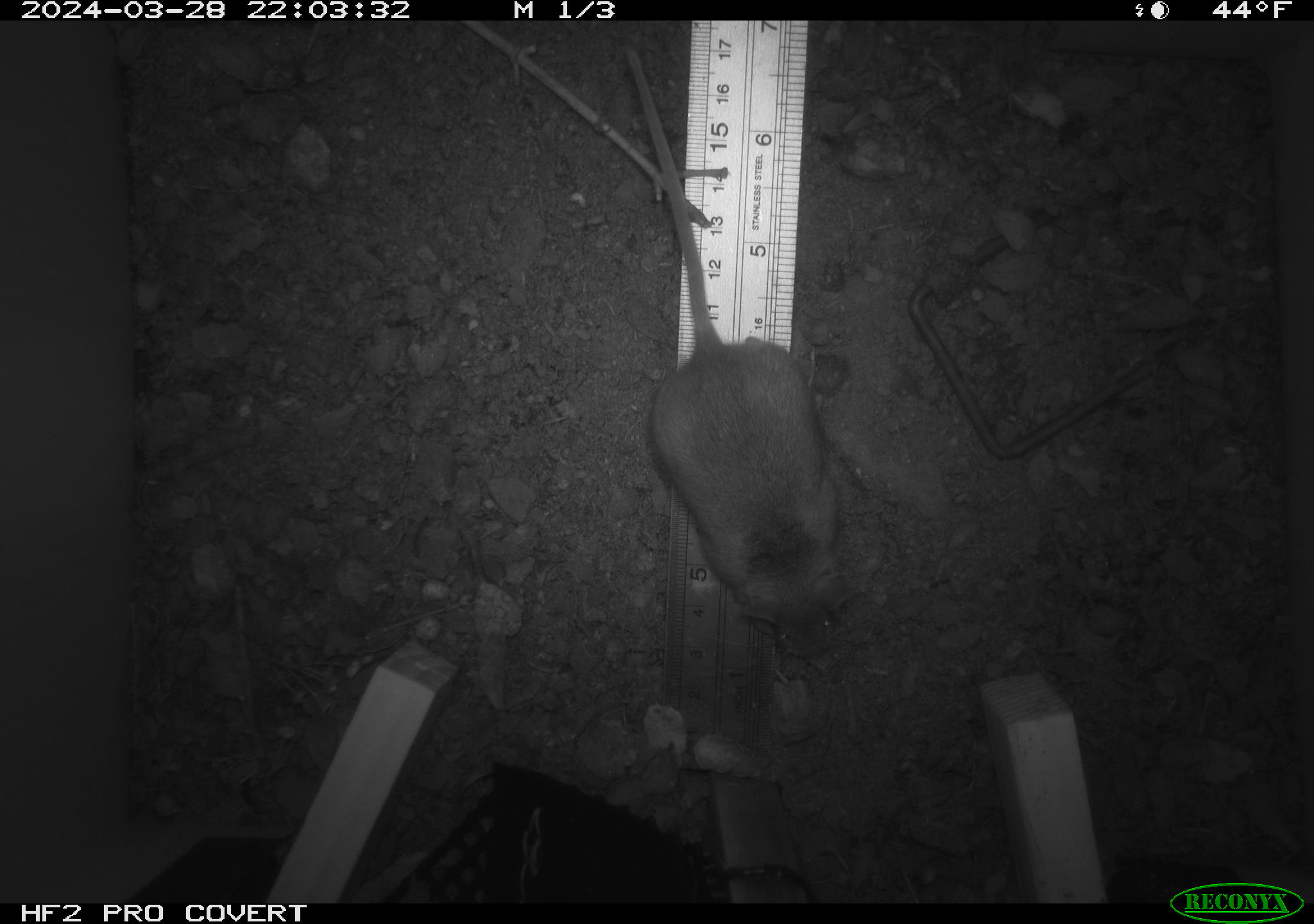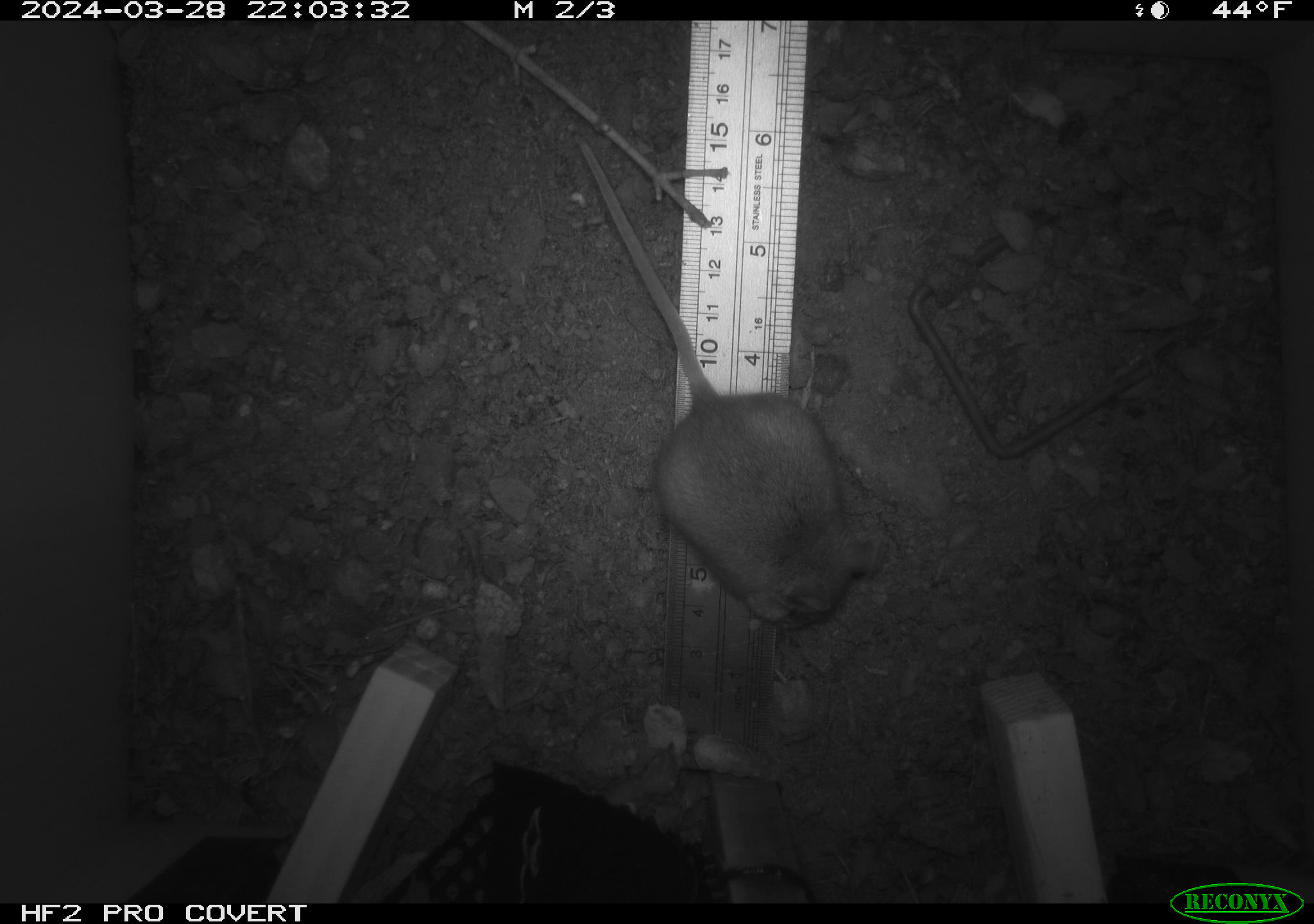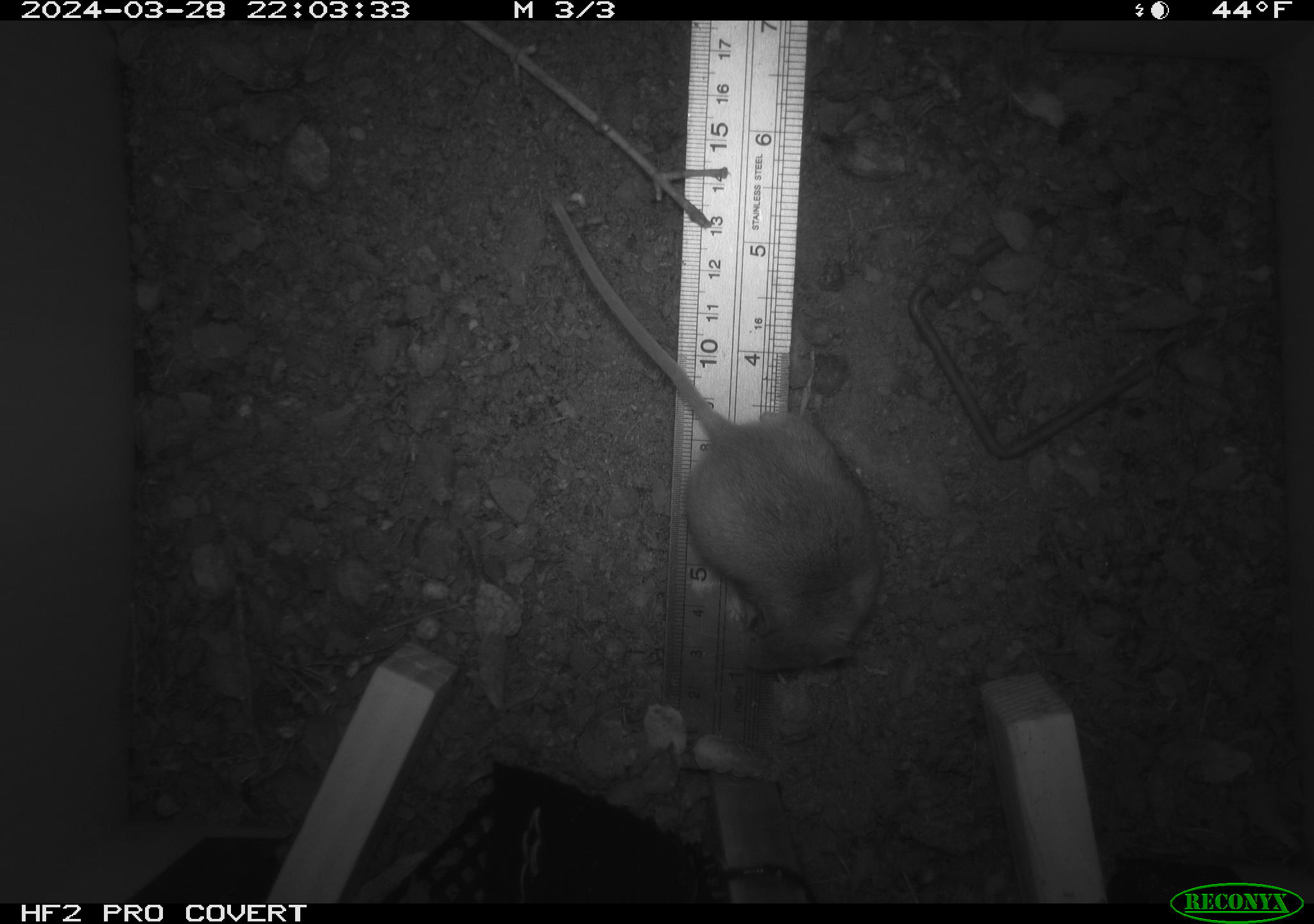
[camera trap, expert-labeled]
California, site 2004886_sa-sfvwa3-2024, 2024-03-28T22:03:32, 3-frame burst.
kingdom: Animalia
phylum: Chordata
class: Mammalia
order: Rodentia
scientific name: Rodentia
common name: mouse species